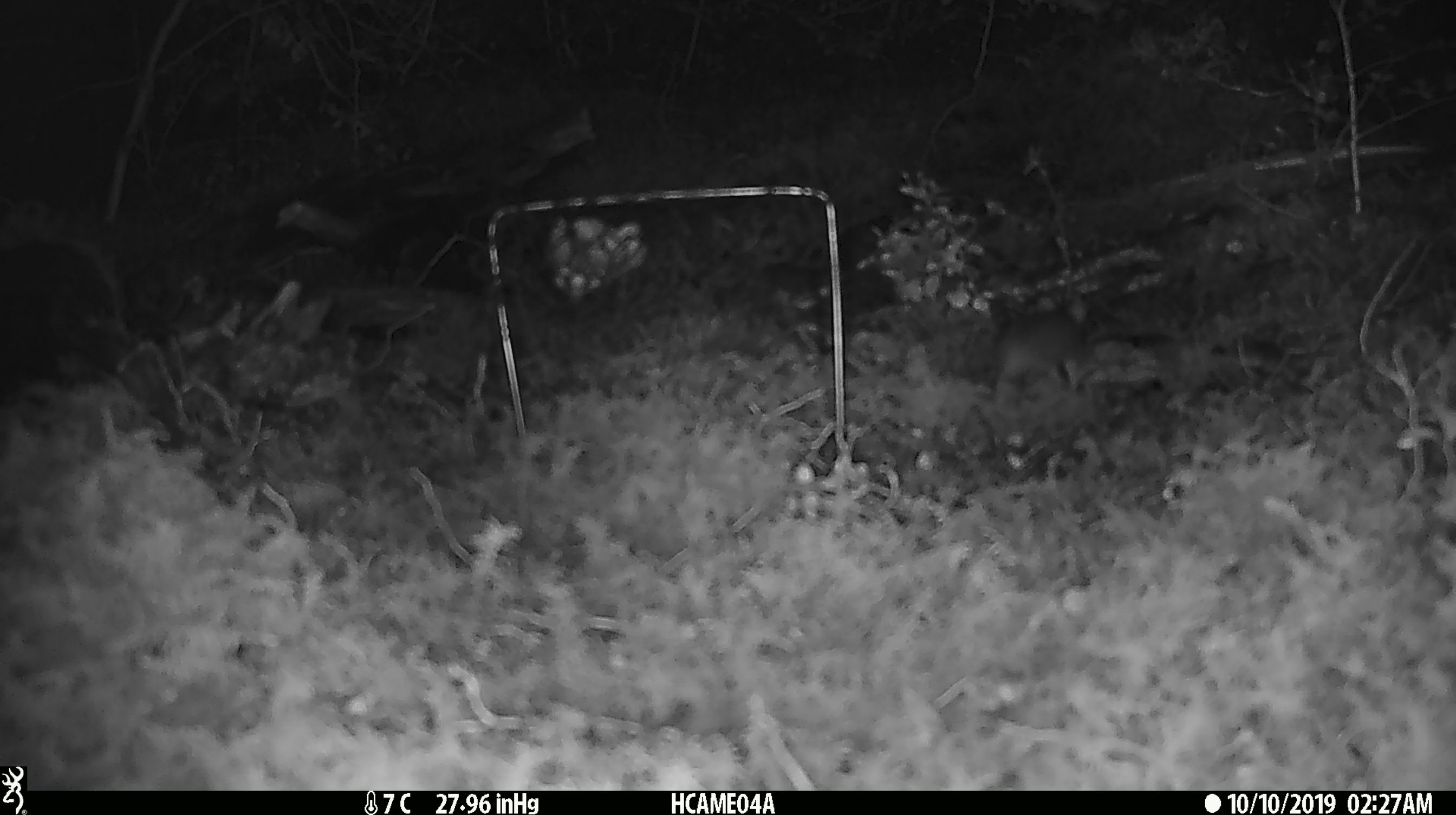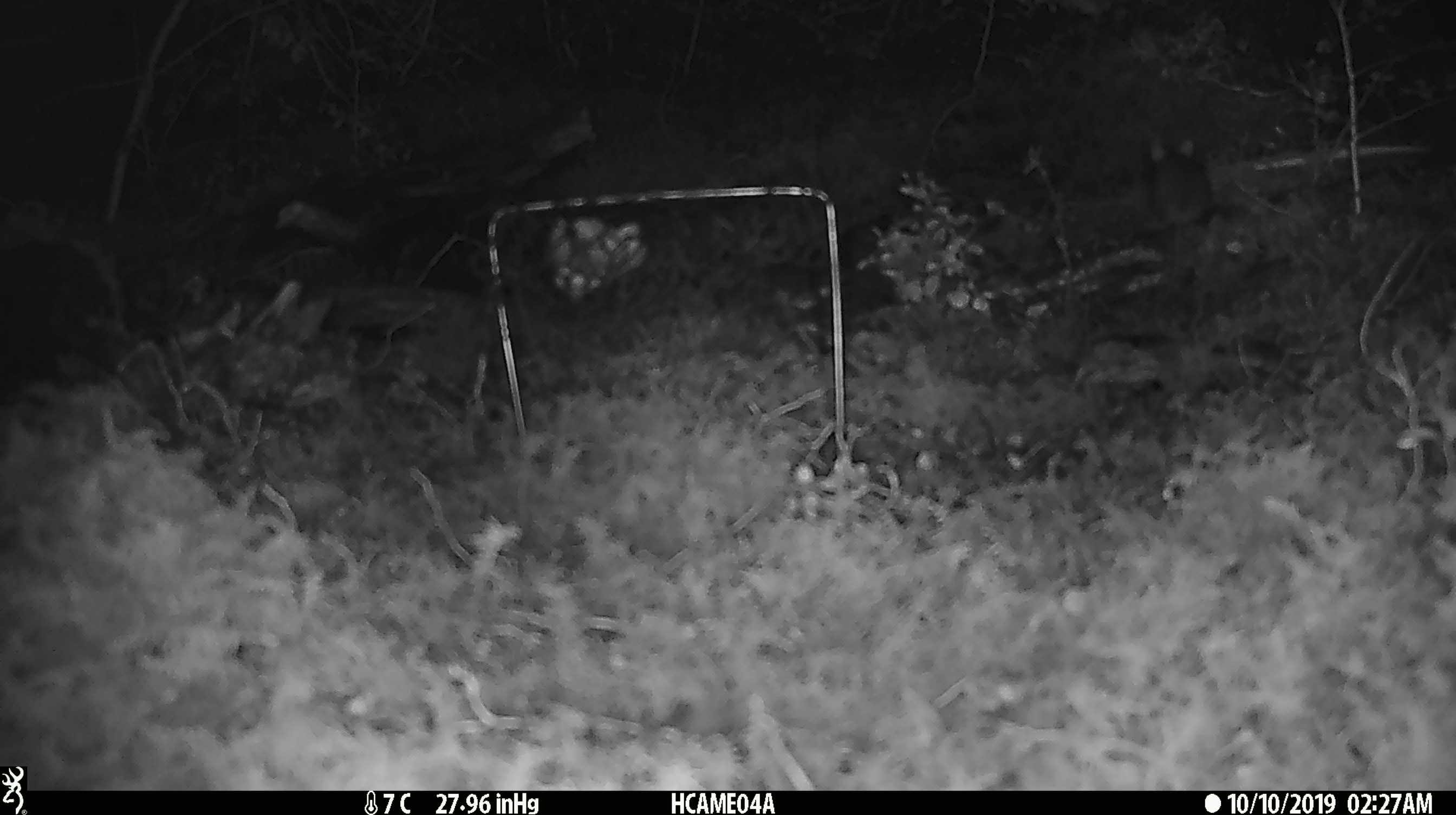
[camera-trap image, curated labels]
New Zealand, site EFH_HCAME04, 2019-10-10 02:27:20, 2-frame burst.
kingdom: Animalia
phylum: Chordata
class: Mammalia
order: Rodentia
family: Muridae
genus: Mus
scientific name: Mus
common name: mouse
Mouse (Mus).